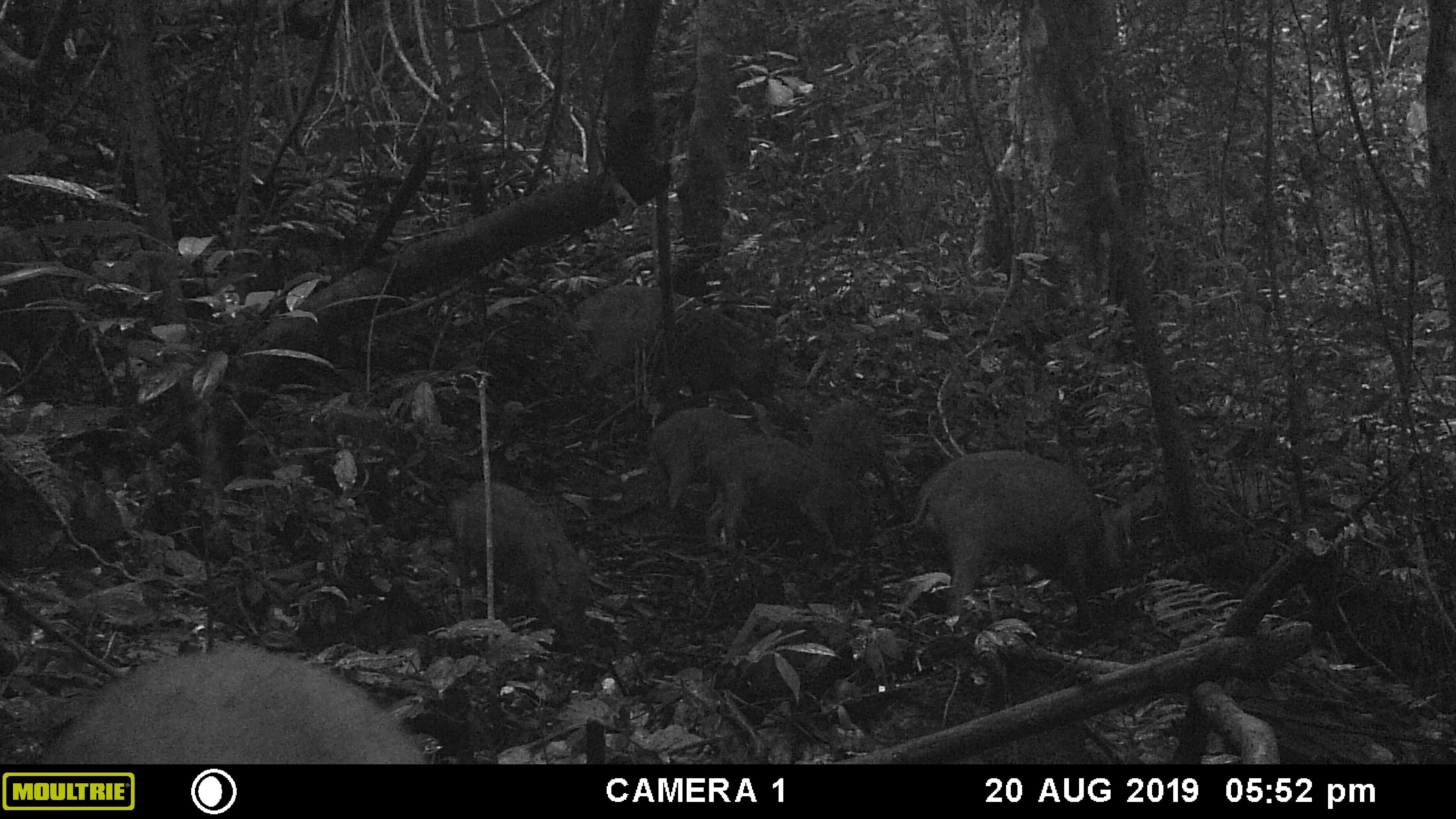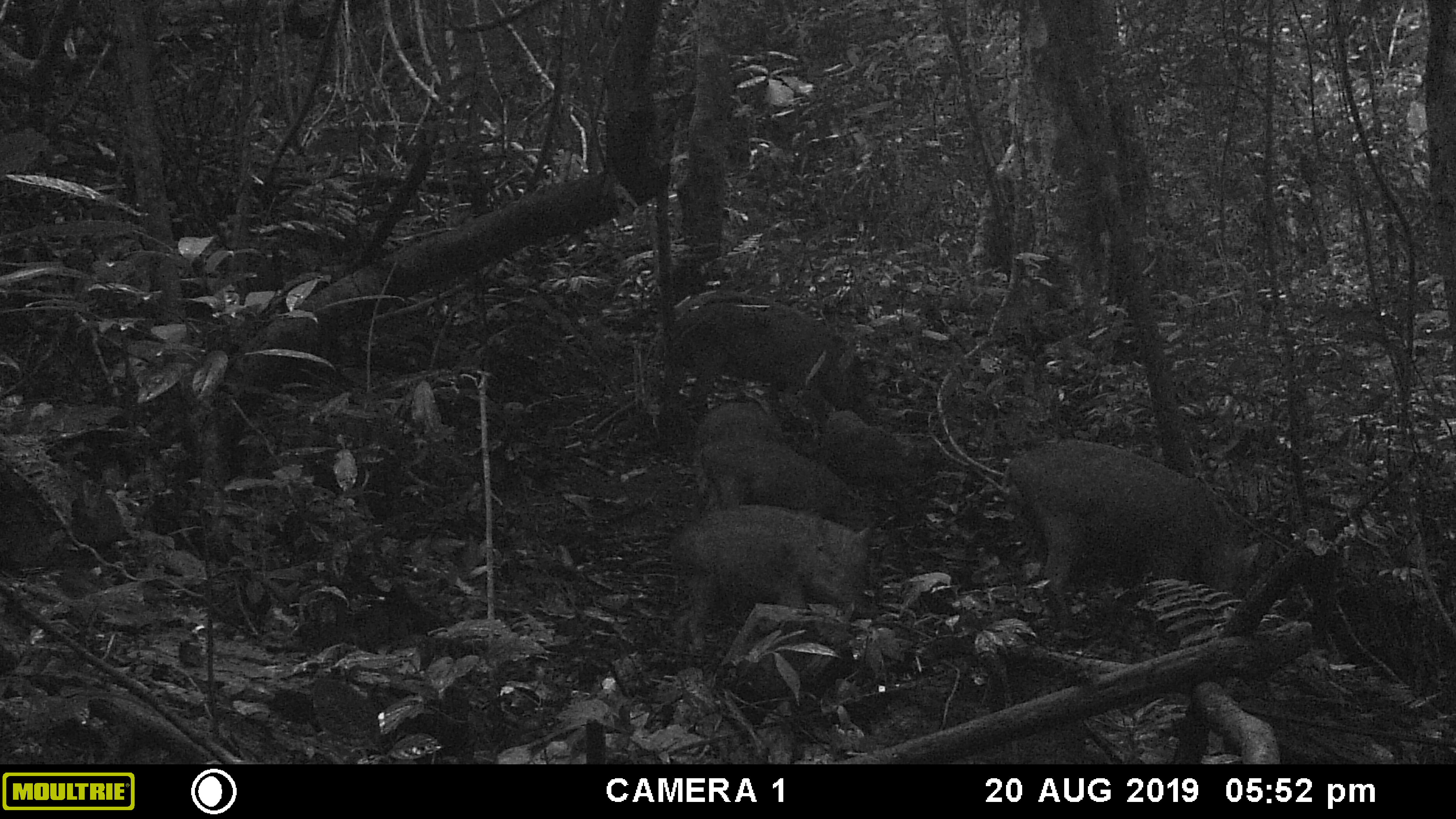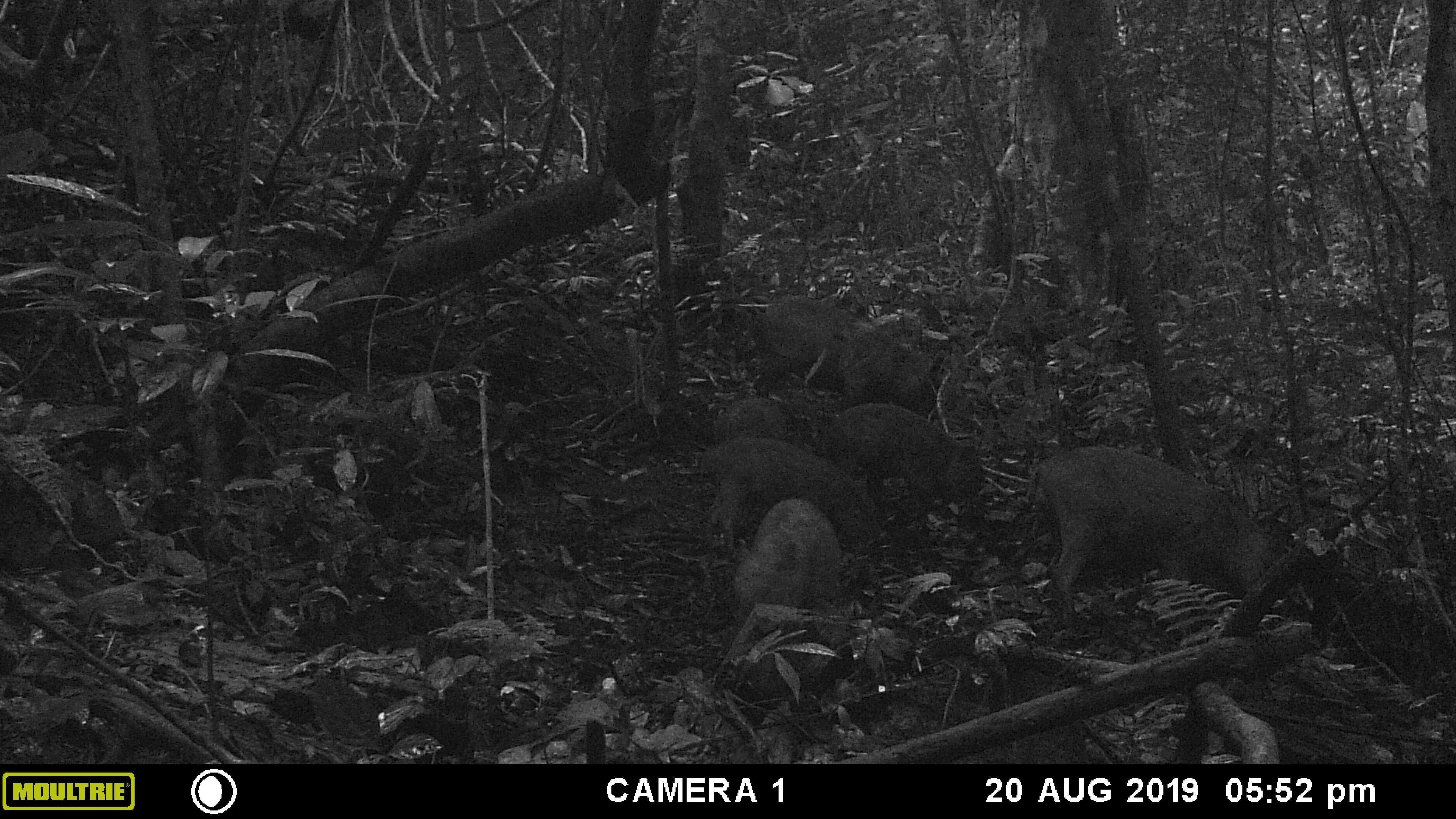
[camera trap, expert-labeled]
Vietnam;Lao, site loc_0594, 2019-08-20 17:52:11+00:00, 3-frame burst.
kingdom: Animalia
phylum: Chordata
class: Mammalia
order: Artiodactyla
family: Suidae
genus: Sus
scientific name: Sus scrofa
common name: eurasian wild pig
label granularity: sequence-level